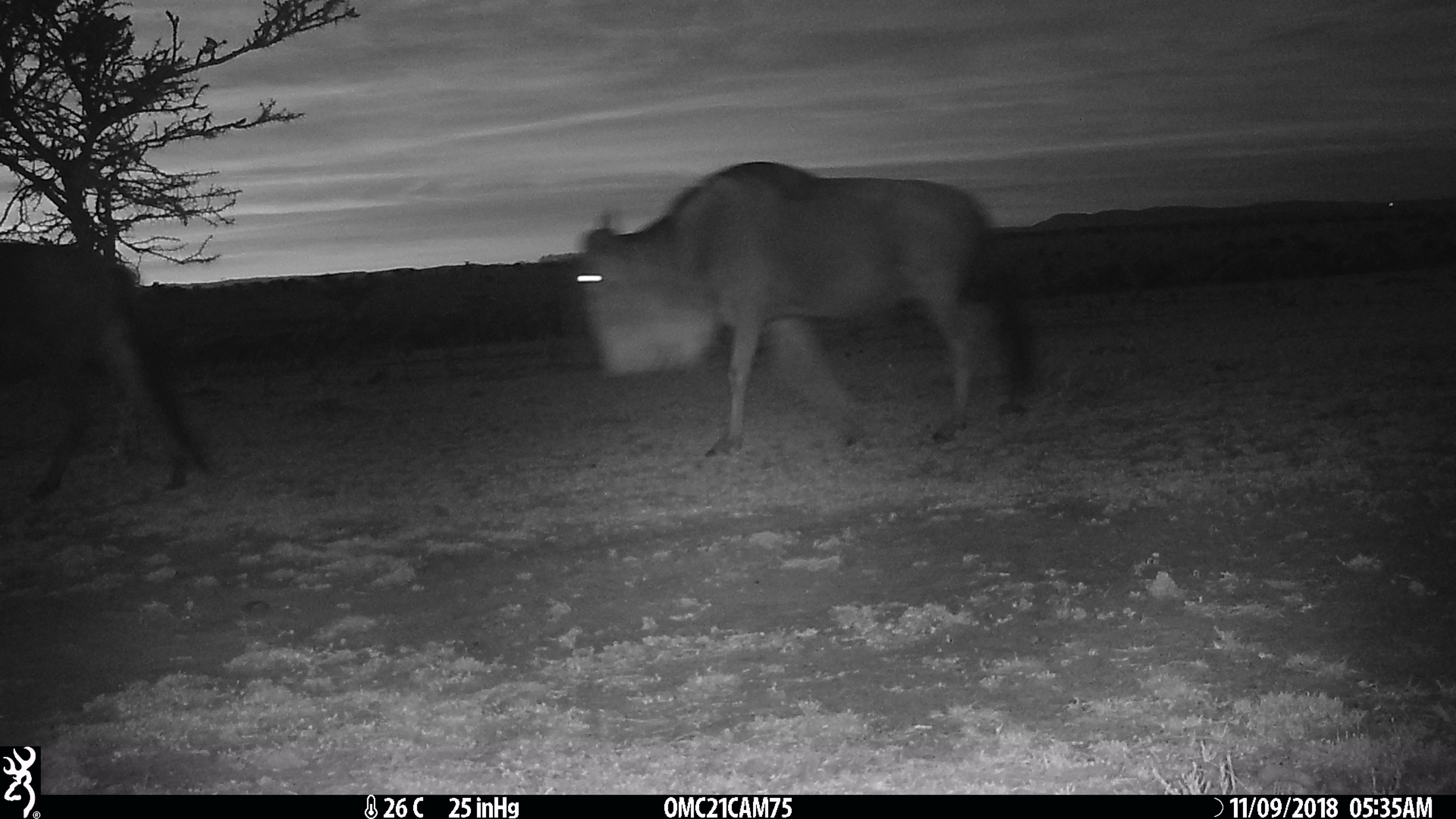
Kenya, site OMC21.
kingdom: Animalia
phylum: Chordata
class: Mammalia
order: Artiodactyla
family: Bovidae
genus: Connochaetes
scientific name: Connochaetes taurinus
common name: blue wildebeest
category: wildebeest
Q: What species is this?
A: Wildebeest (blue wildebeest) (Connochaetes taurinus).